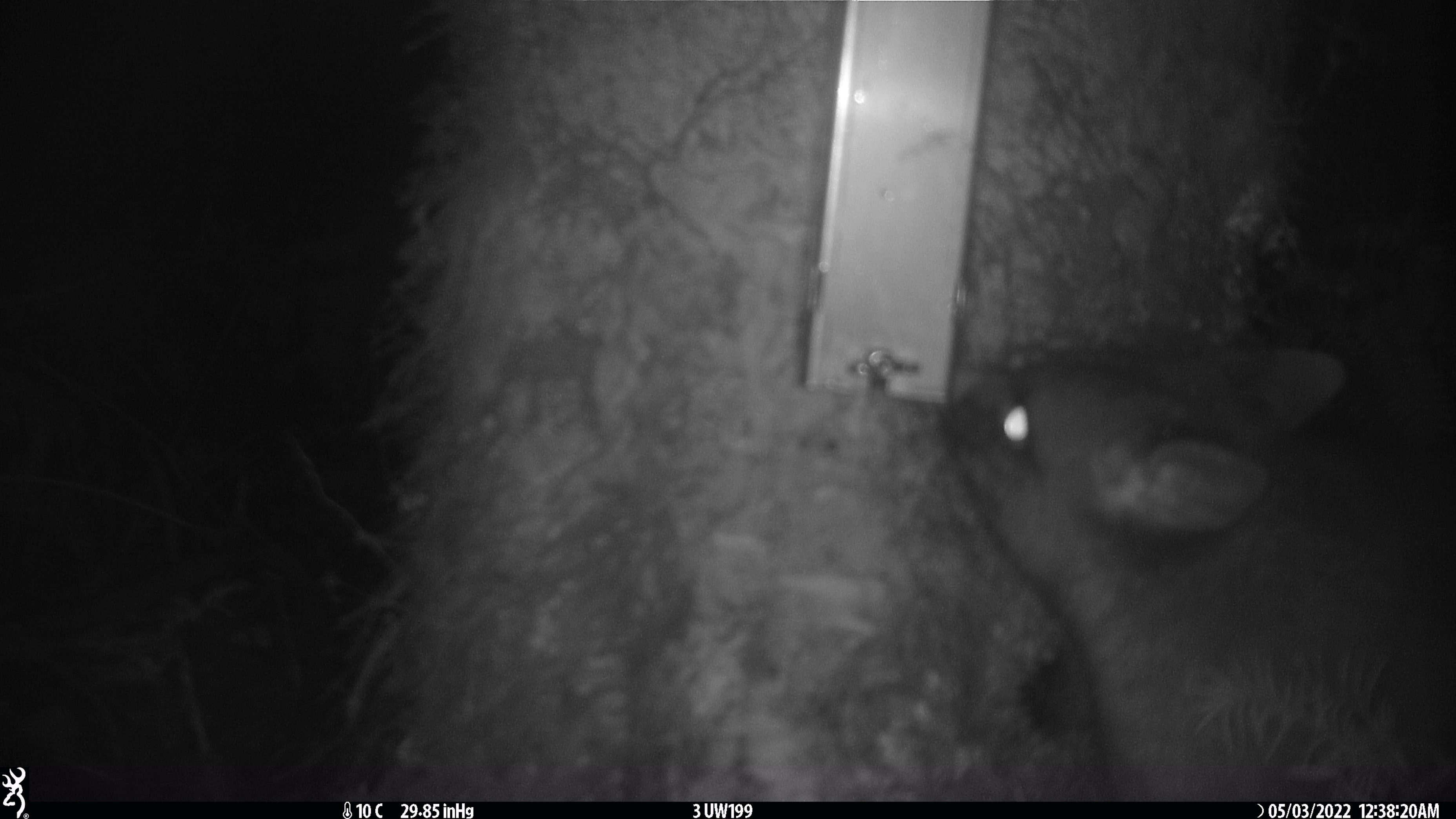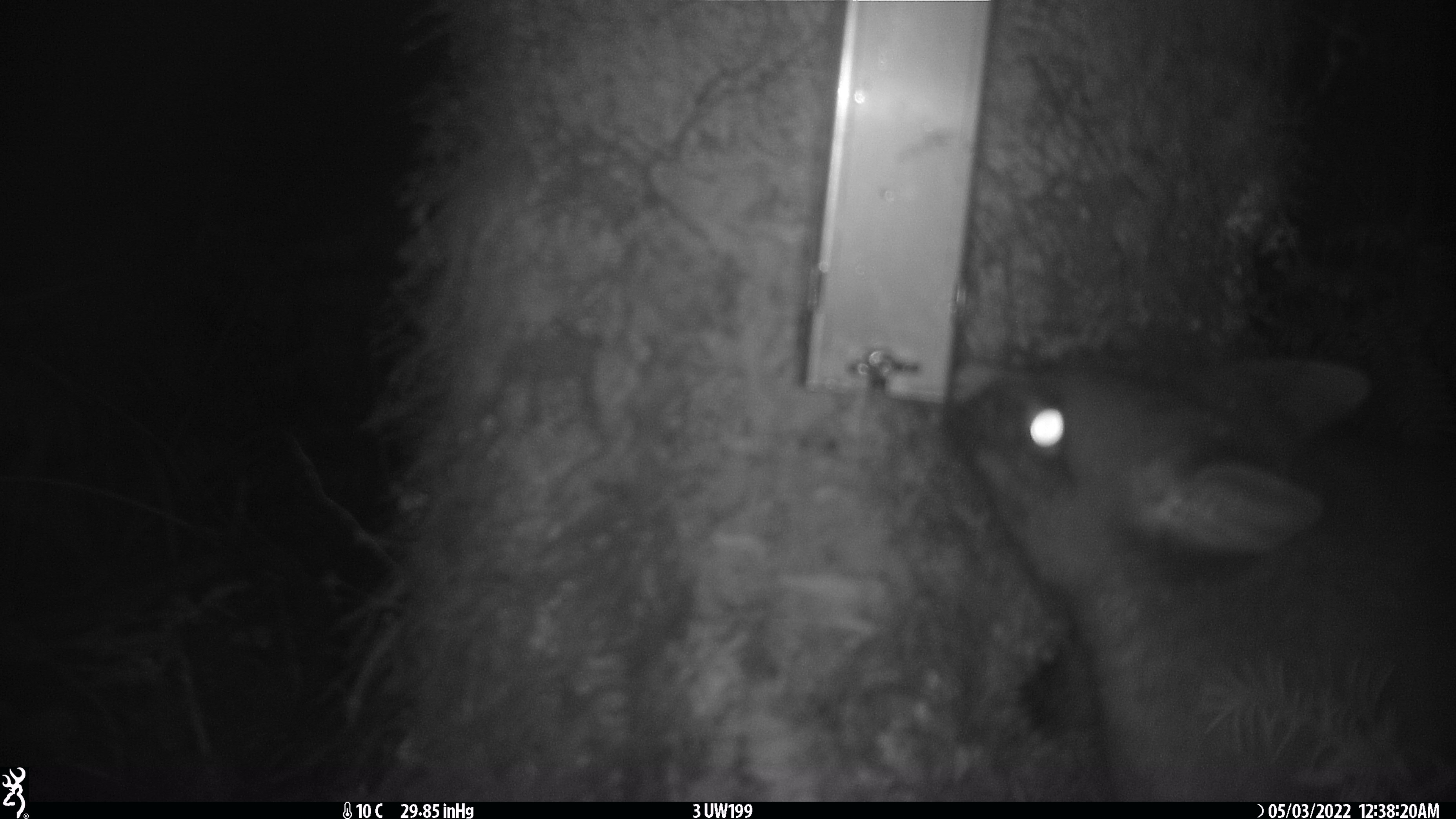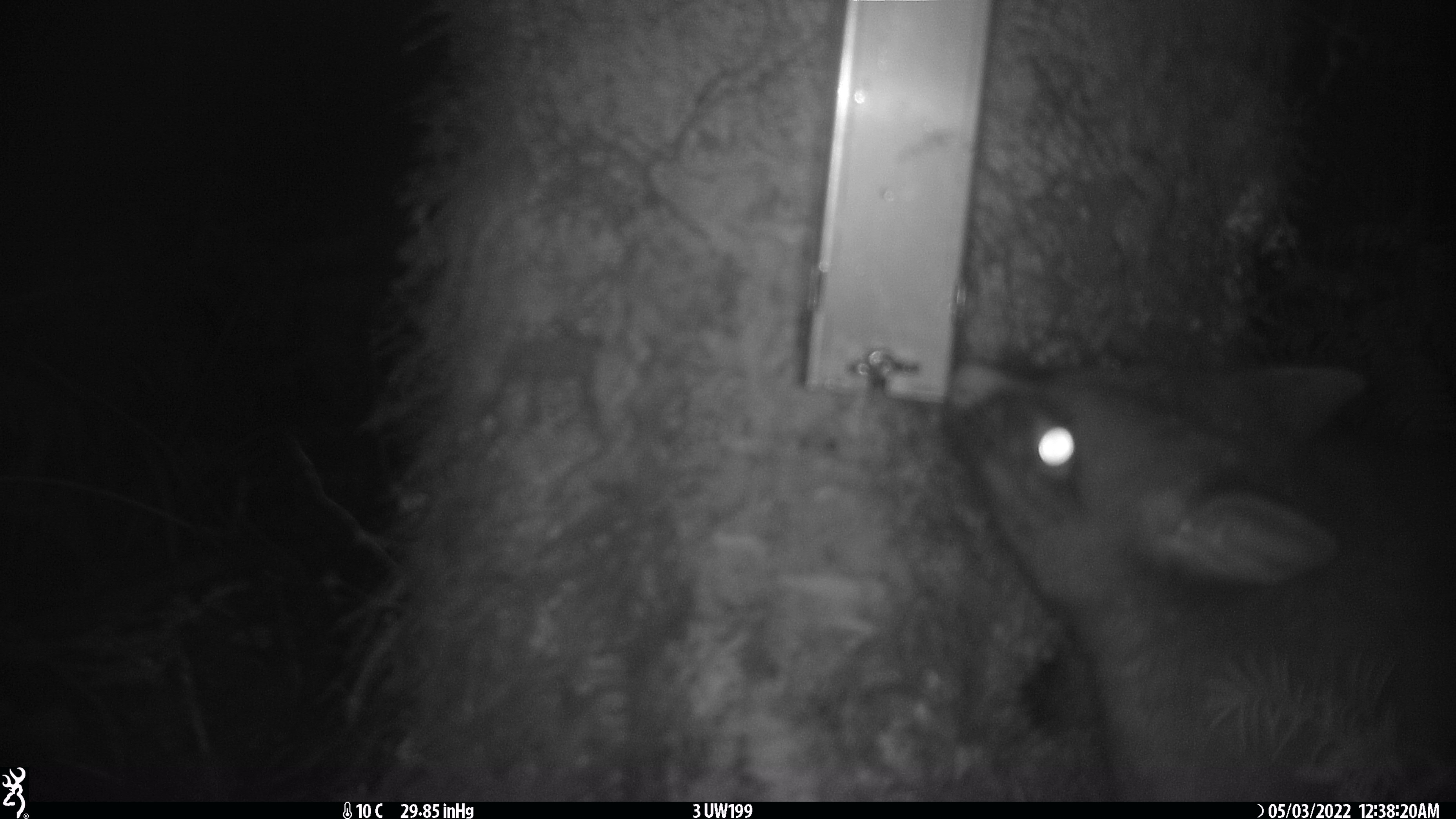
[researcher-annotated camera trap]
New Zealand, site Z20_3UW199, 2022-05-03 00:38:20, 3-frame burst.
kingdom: Animalia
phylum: Chordata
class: Mammalia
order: Diprotodontia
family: Phalangeridae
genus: Trichosurus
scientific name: Trichosurus vulpecula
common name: common brushtail possum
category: possum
Possum (common brushtail possum) (Trichosurus vulpecula).